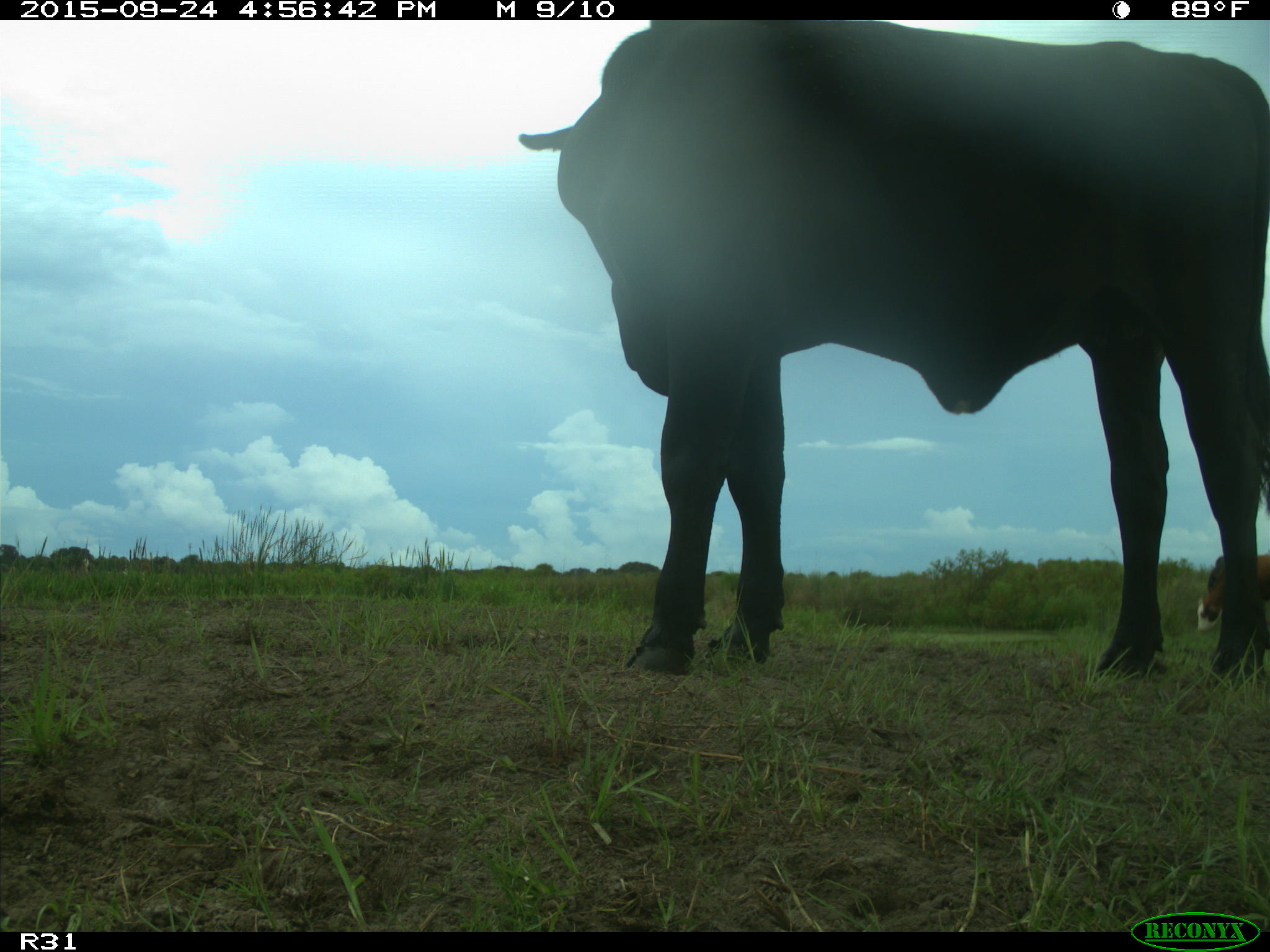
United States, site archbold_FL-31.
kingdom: Animalia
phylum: Chordata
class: Mammalia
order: Artiodactyla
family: Bovidae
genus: Bos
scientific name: Bos taurus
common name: domestic cow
Bos taurus (domestic cow).